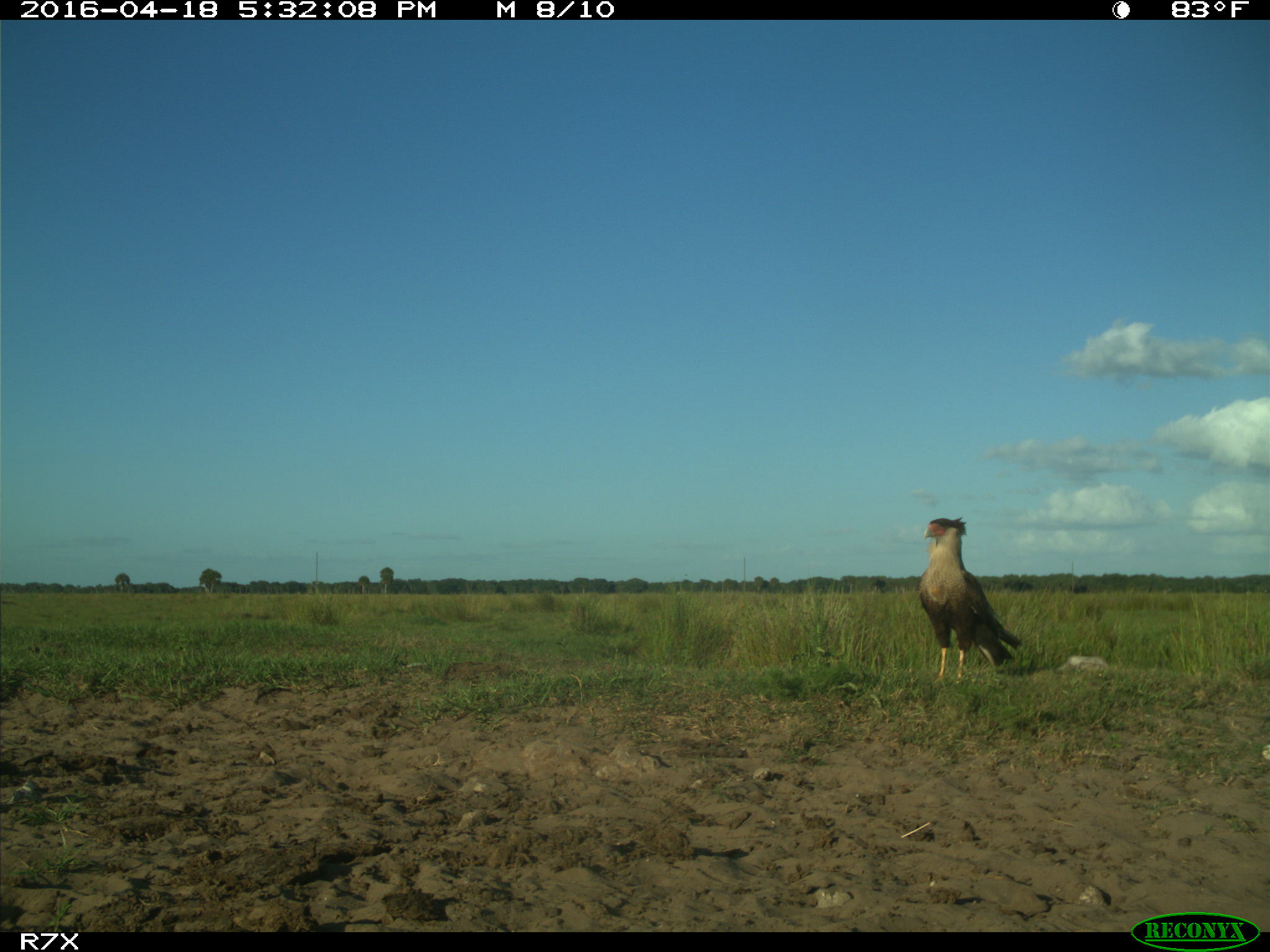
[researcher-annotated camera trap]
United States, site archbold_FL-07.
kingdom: Animalia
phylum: Chordata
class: Aves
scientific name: Aves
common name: birds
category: unidentified bird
Unidentified bird (birds) (Aves).